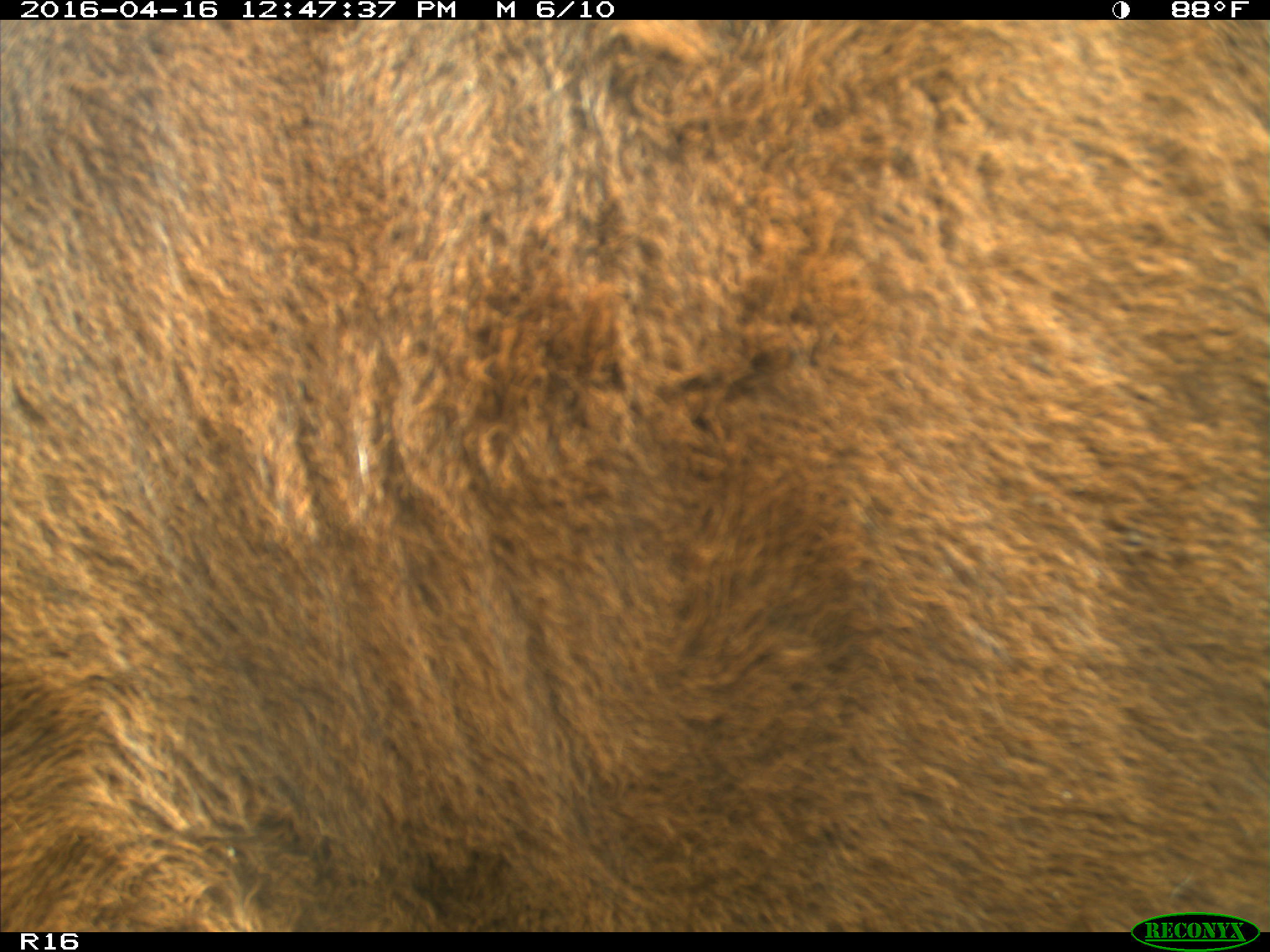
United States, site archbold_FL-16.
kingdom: Animalia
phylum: Chordata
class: Mammalia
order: Artiodactyla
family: Bovidae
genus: Bos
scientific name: Bos taurus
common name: domestic cow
Bos taurus (domestic cow).